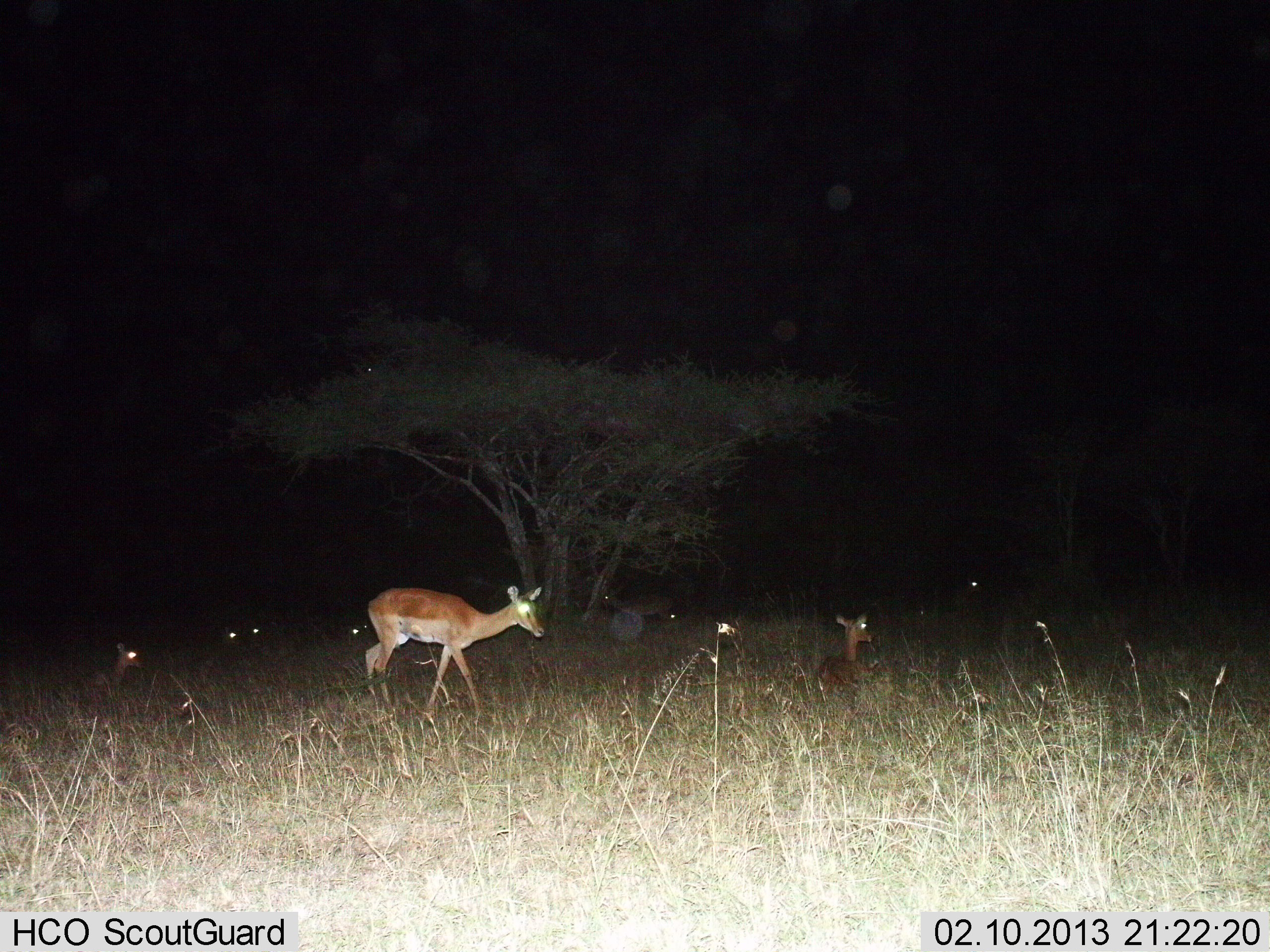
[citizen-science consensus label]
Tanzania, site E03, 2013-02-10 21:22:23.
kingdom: Animalia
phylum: Chordata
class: Mammalia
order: Artiodactyla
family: Bovidae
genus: Aepyceros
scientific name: Aepyceros melampus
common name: impala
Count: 7.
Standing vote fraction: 61%.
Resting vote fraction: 72%.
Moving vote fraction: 39%.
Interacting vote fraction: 6%.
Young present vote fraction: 11%.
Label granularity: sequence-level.